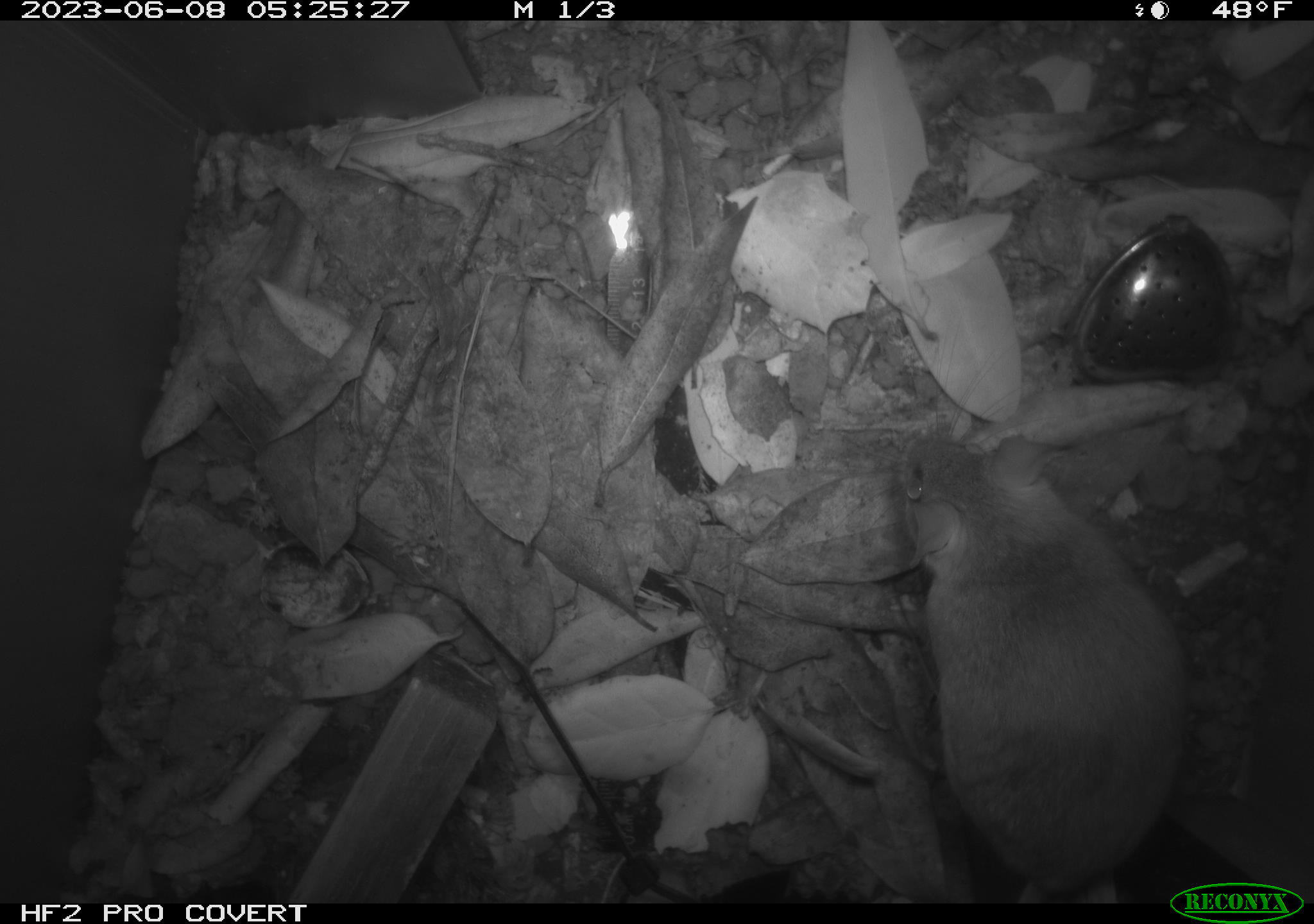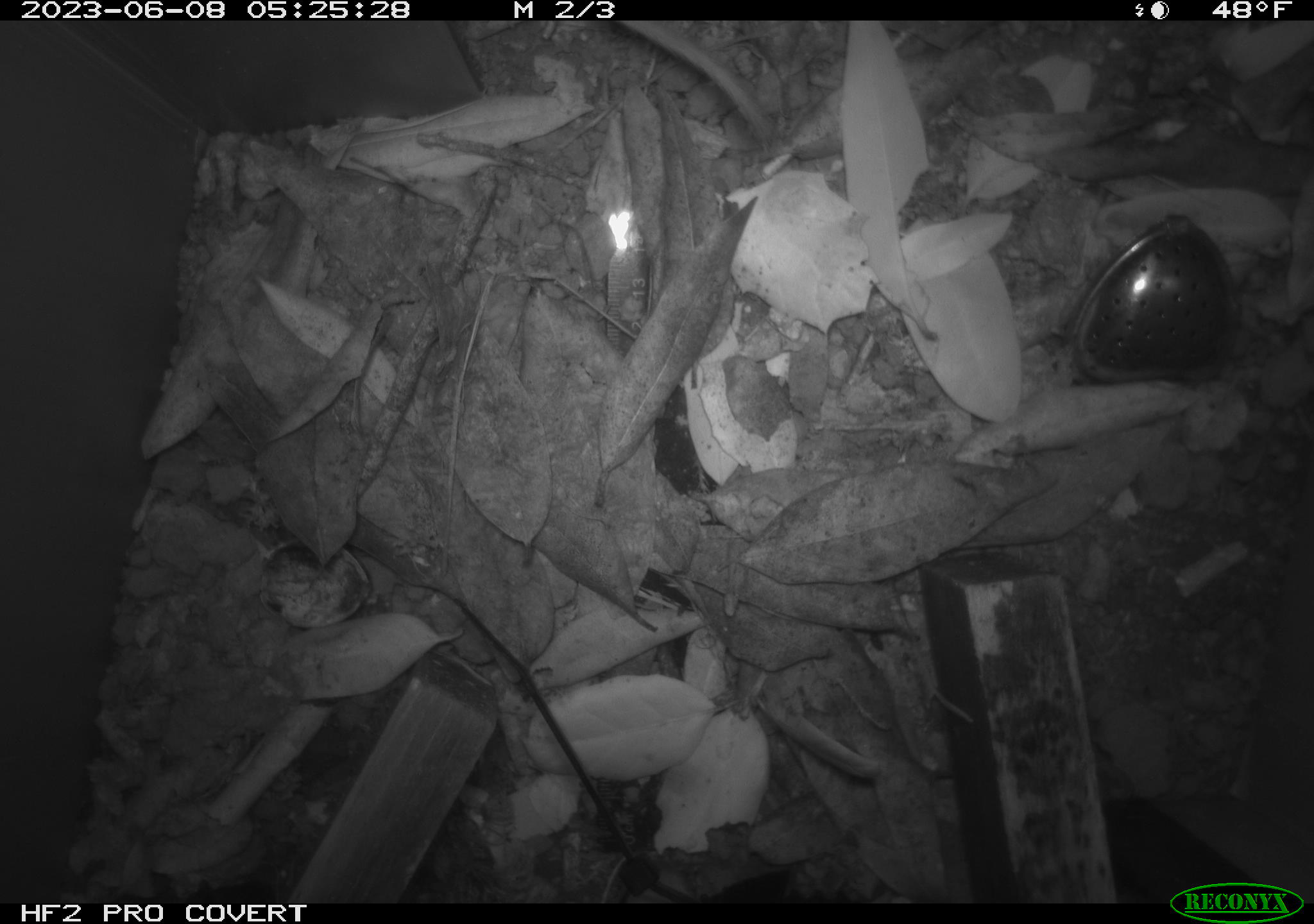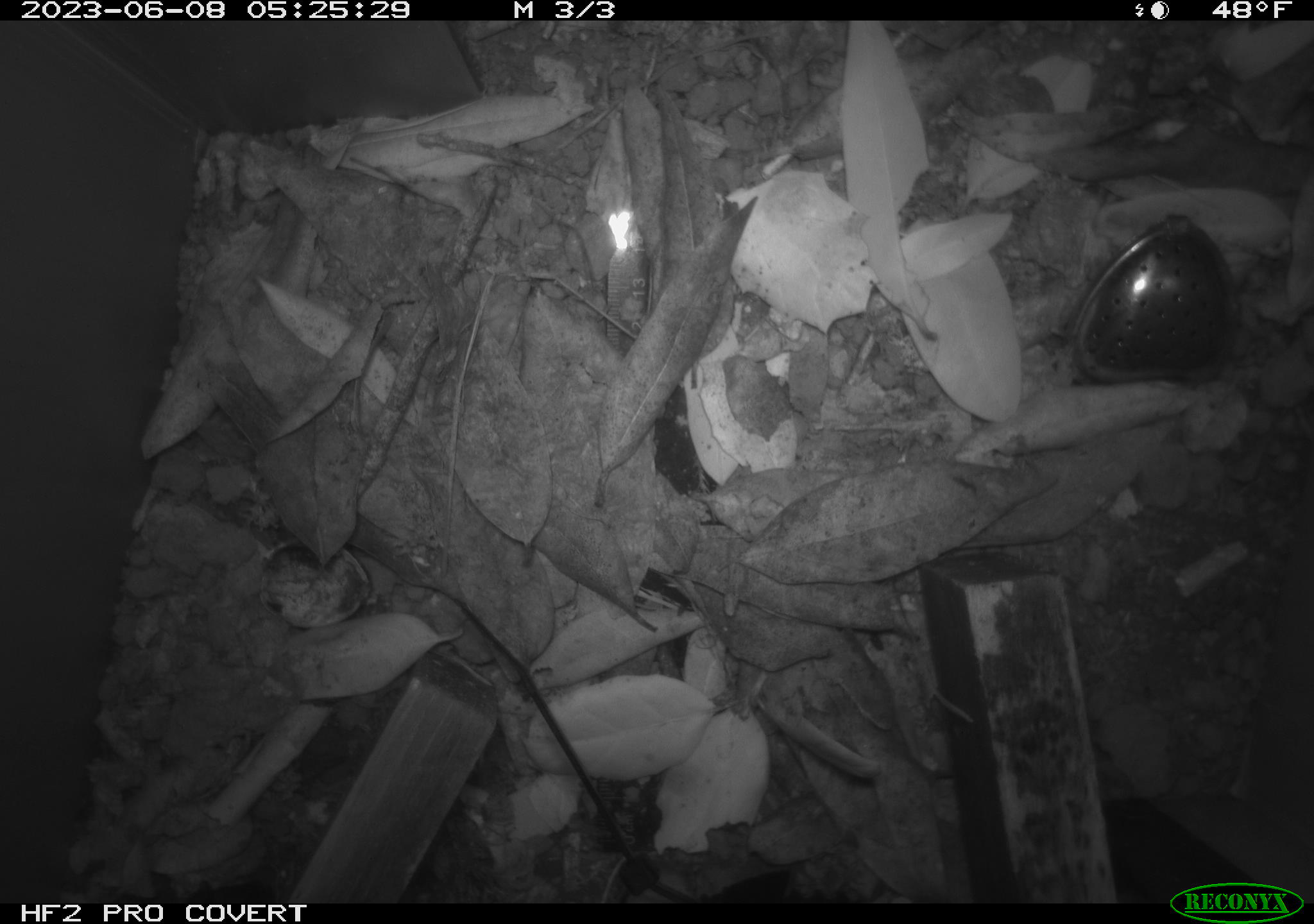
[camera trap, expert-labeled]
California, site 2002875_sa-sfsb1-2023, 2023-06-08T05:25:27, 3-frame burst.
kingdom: Animalia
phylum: Chordata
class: Mammalia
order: Rodentia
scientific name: Rodentia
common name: mouse species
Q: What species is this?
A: Mouse species (Rodentia).